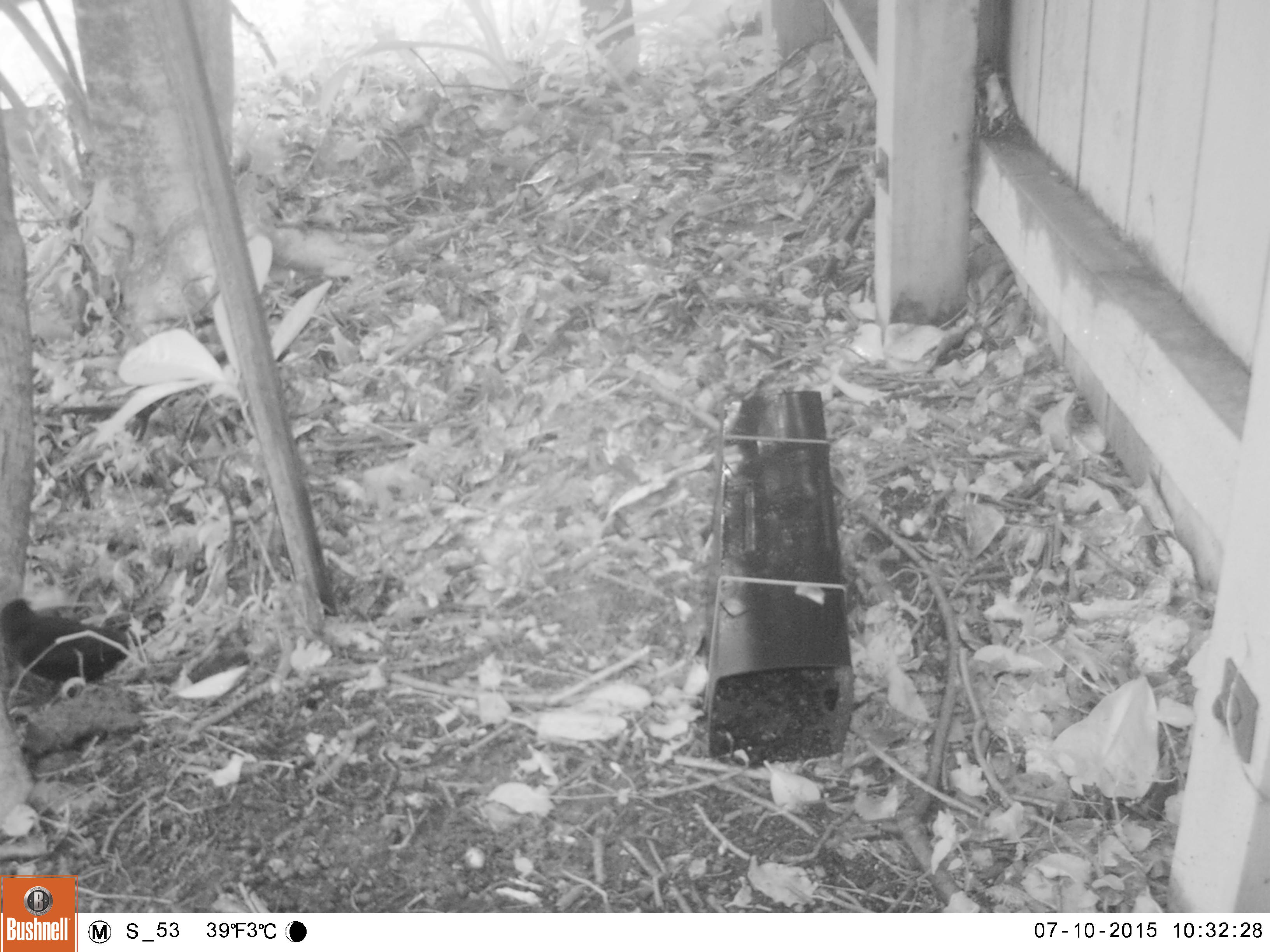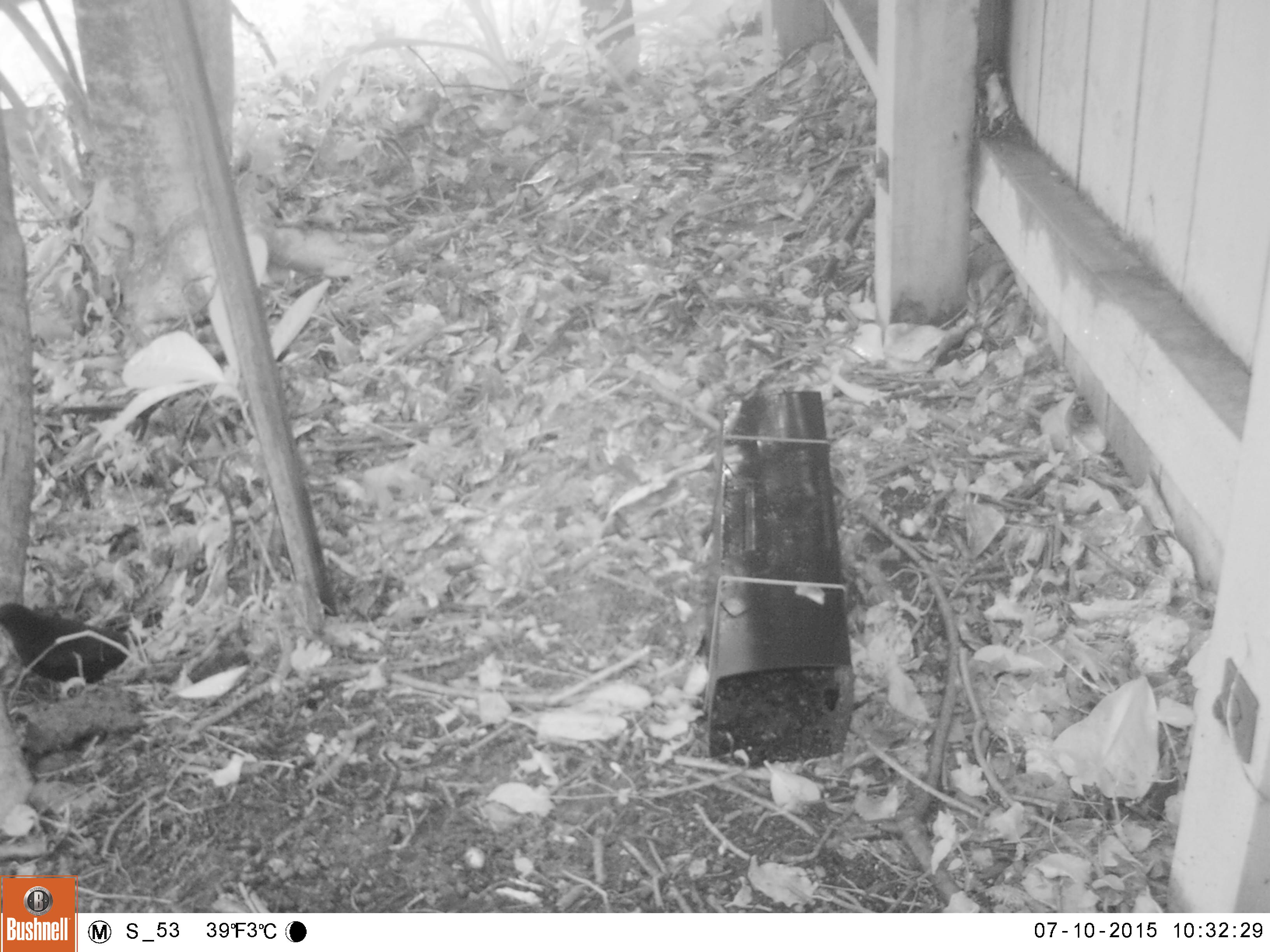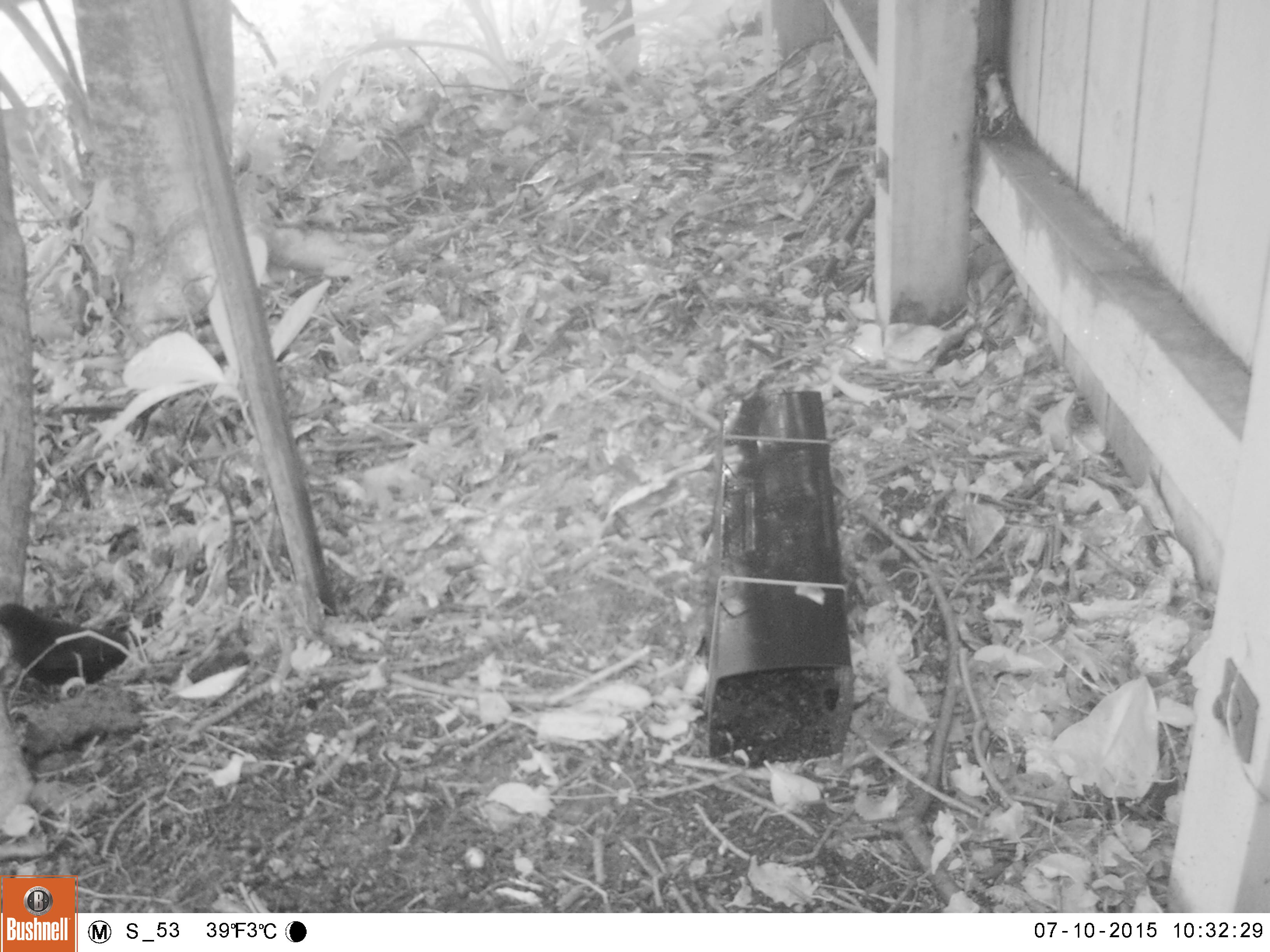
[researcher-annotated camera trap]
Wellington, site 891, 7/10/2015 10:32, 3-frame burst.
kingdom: Animalia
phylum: Chordata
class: Aves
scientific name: Aves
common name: bird